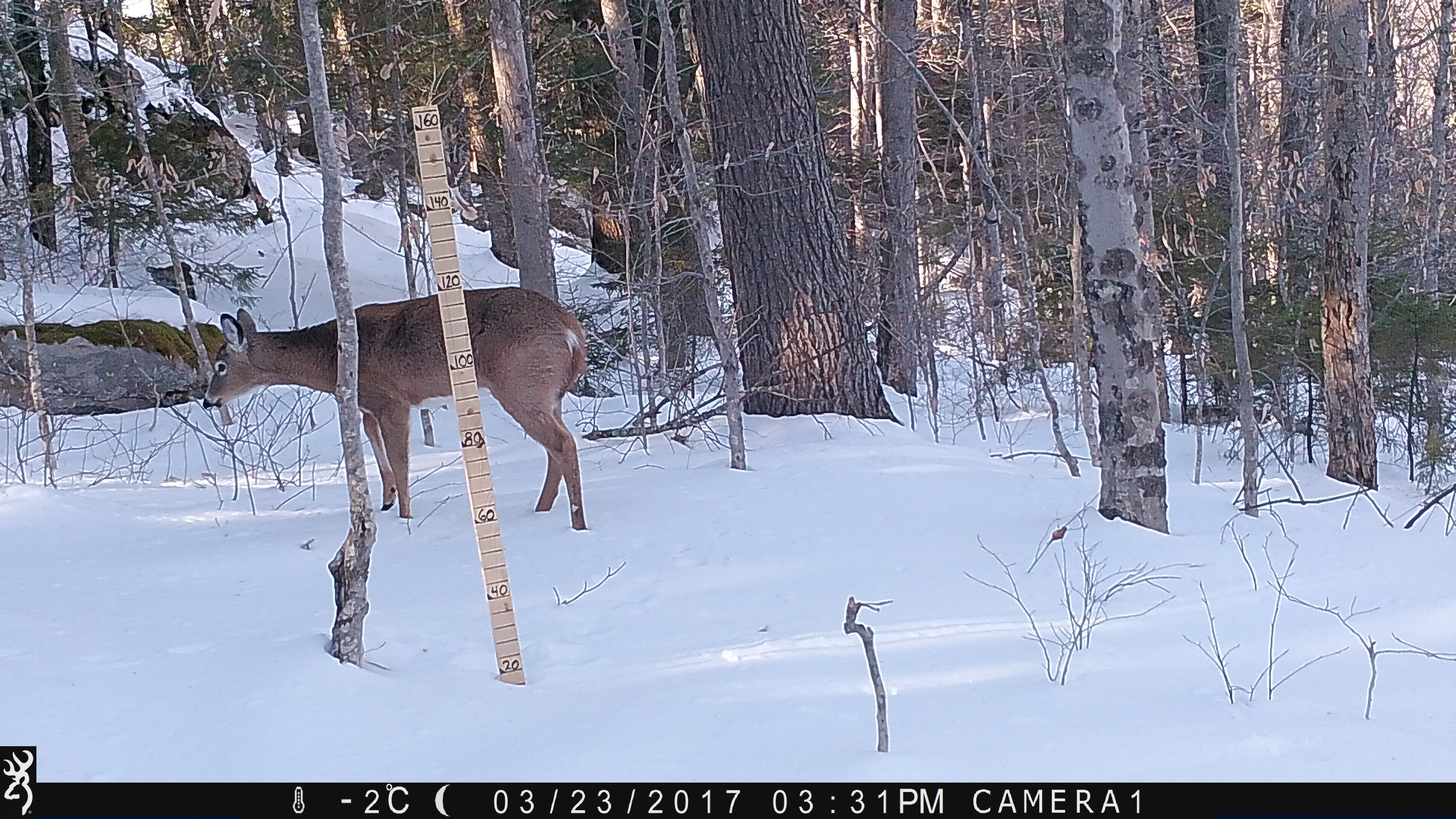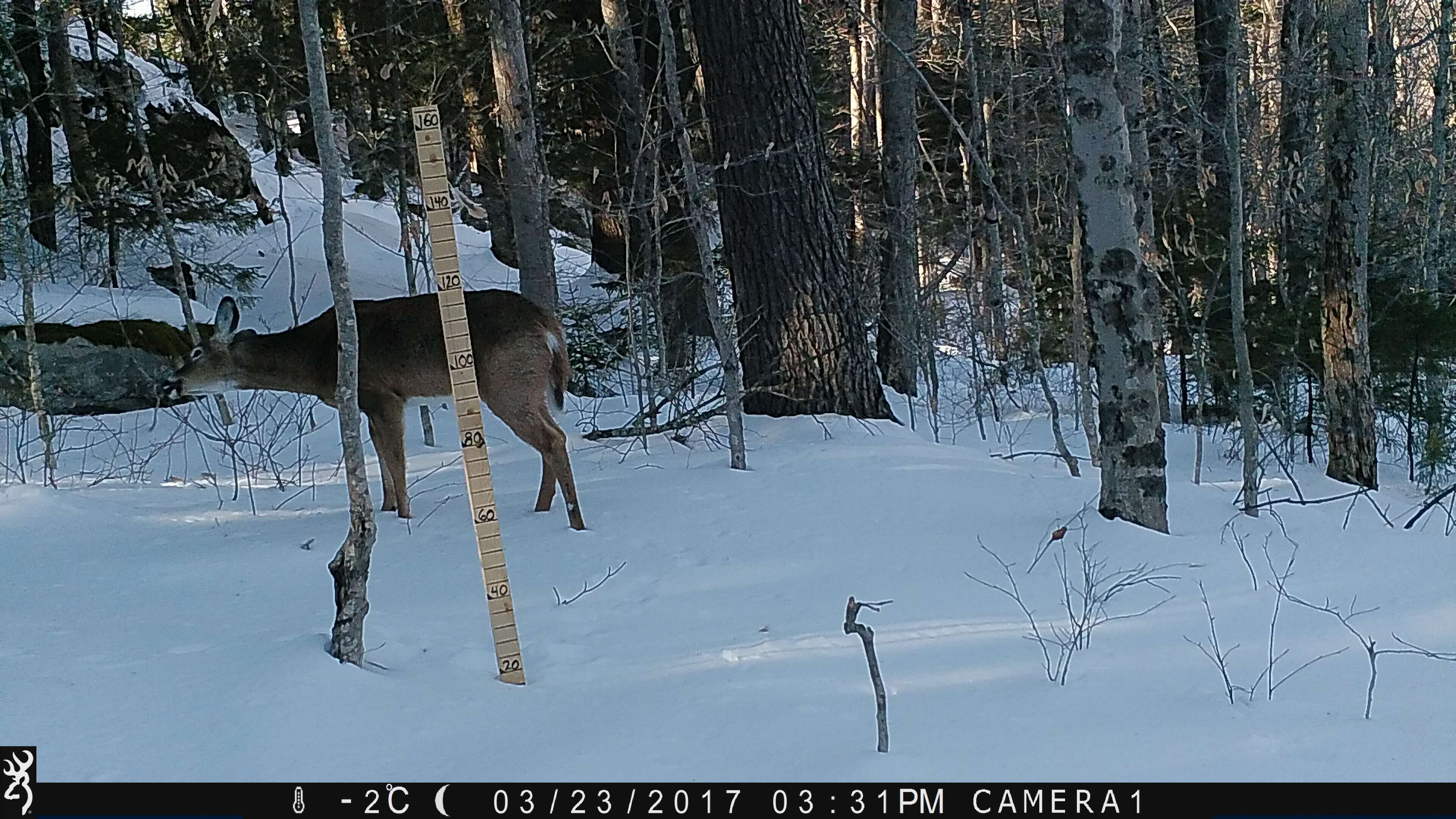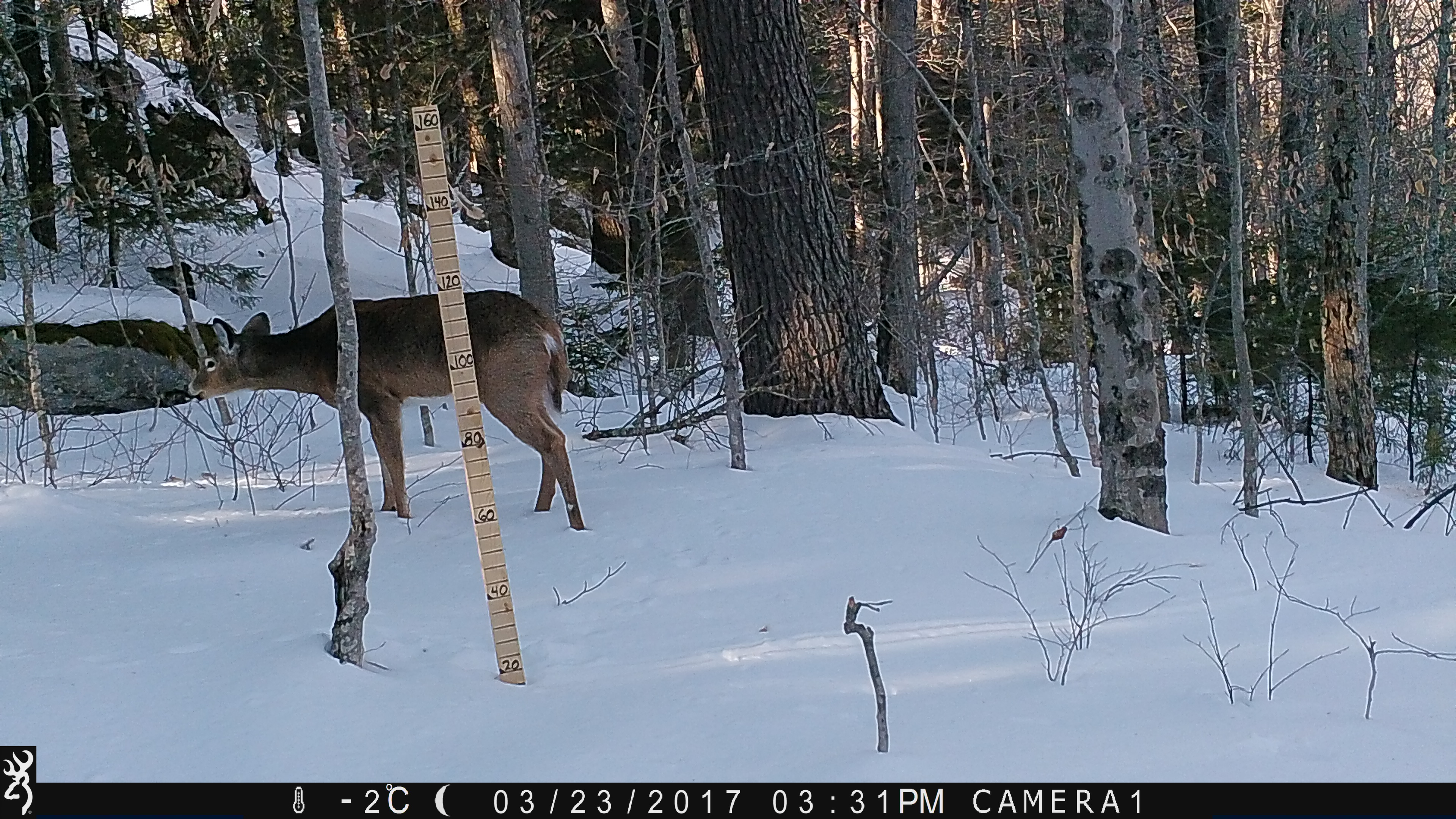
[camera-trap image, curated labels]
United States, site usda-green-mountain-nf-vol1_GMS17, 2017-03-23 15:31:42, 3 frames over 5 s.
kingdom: Animalia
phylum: Chordata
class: Mammalia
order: Artiodactyla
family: Cervidae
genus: Odocoileus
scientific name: Odocoileus virginianus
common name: white-tailed deer